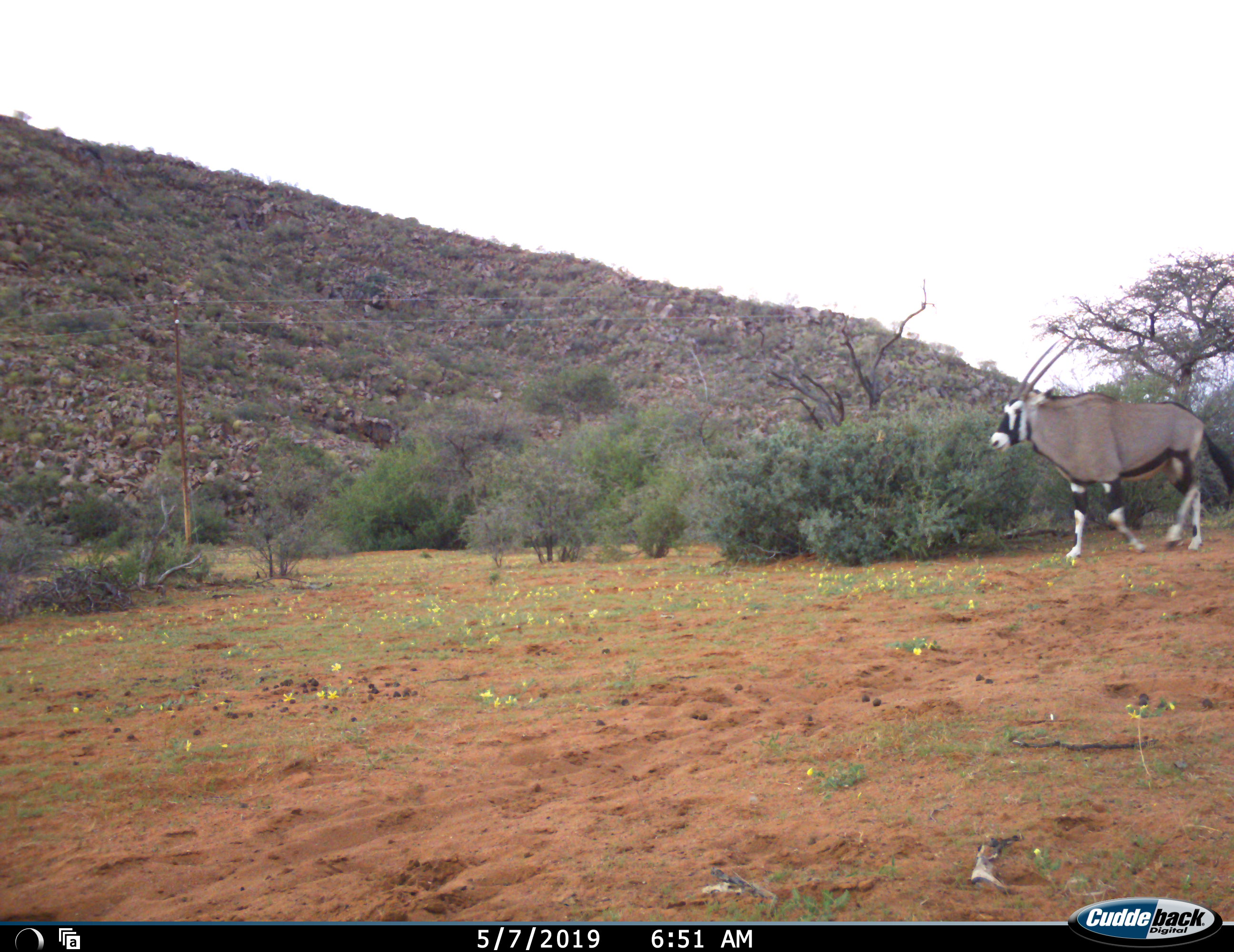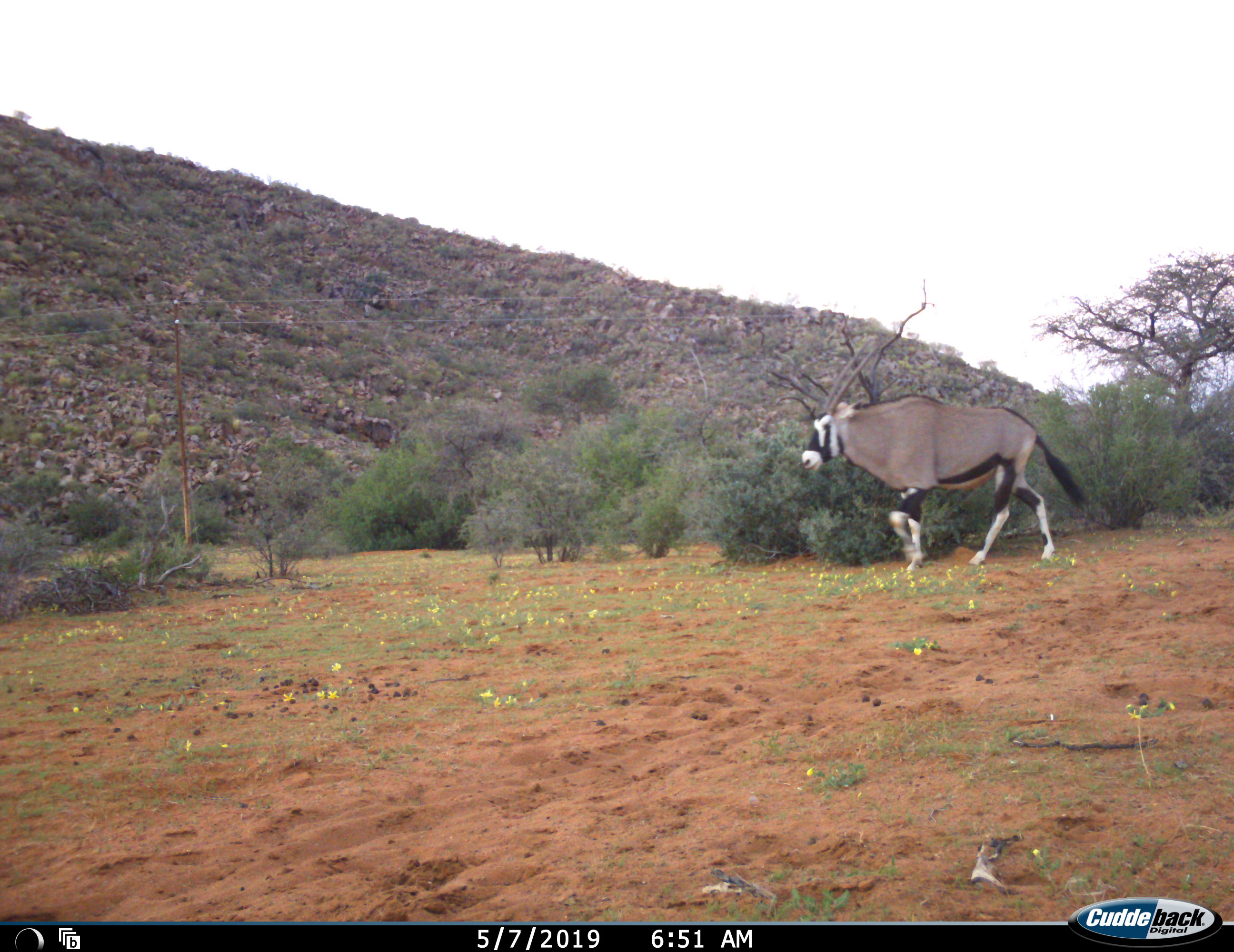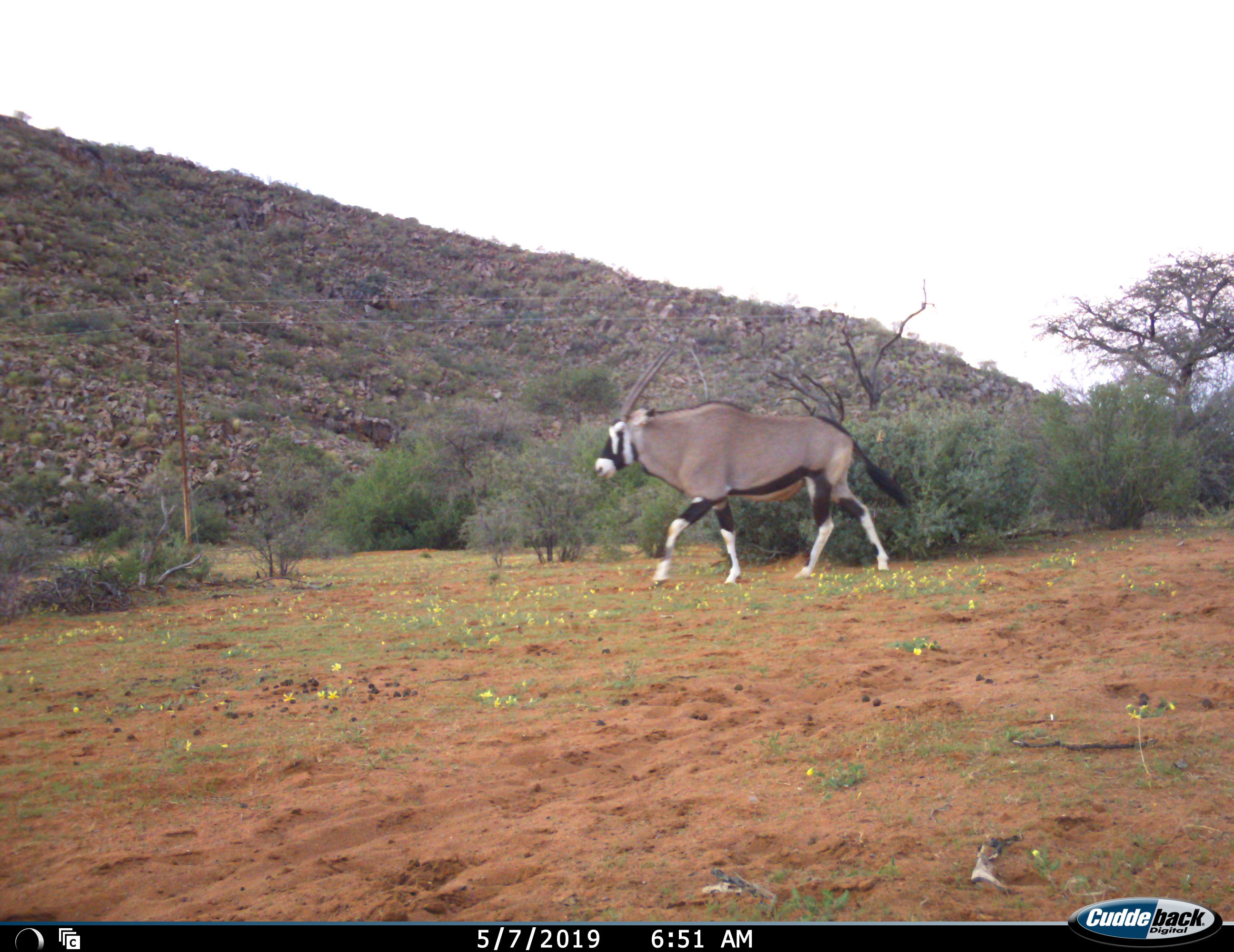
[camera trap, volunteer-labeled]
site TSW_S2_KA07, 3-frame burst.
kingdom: Animalia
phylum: Chordata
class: Mammalia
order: Artiodactyla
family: Bovidae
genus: Oryx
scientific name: Oryx gazella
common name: gemsbok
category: oryx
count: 1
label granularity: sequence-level